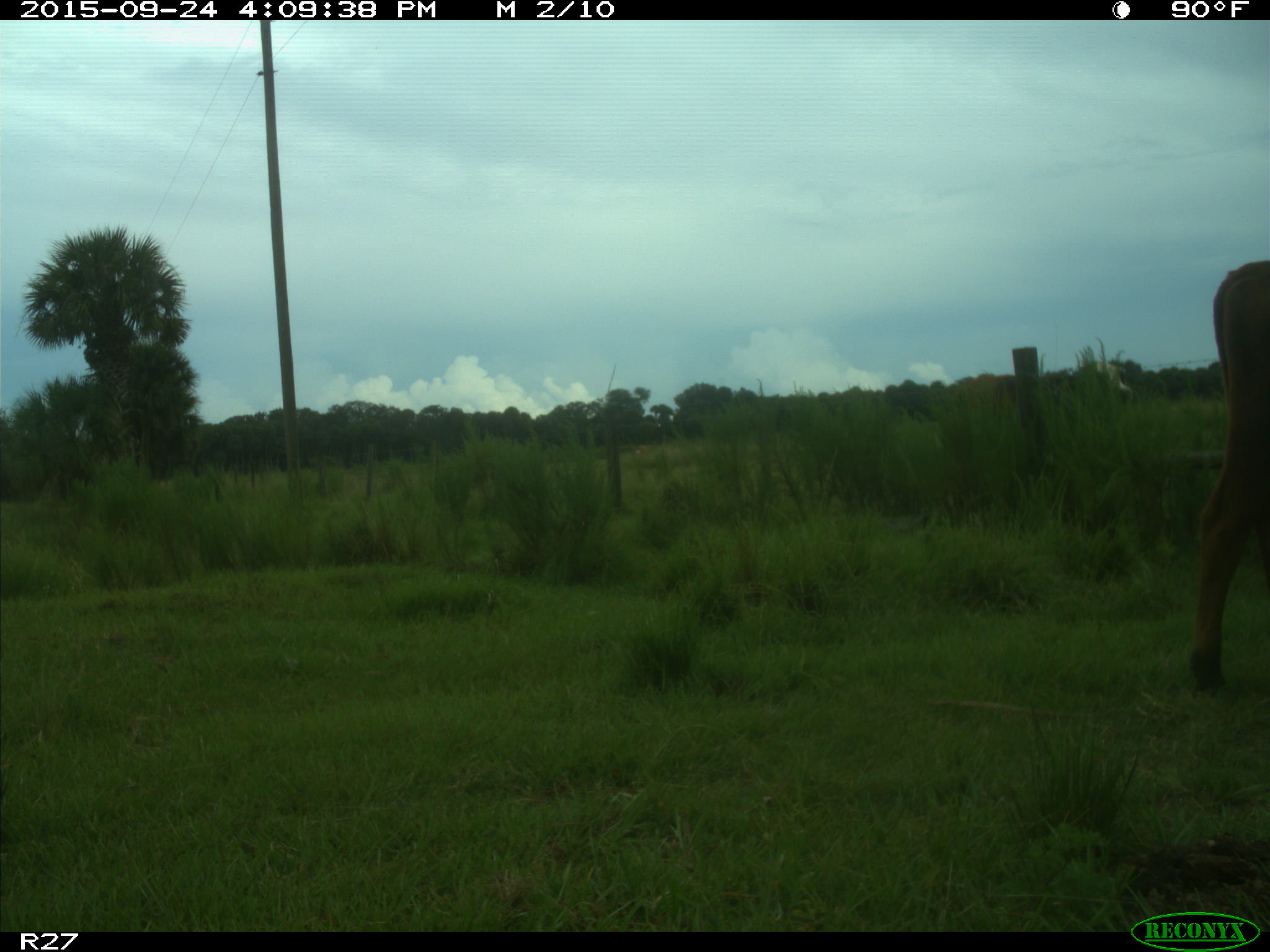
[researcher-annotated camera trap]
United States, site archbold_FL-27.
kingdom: Animalia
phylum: Chordata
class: Mammalia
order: Artiodactyla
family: Bovidae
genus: Bos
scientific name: Bos taurus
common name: domestic cow